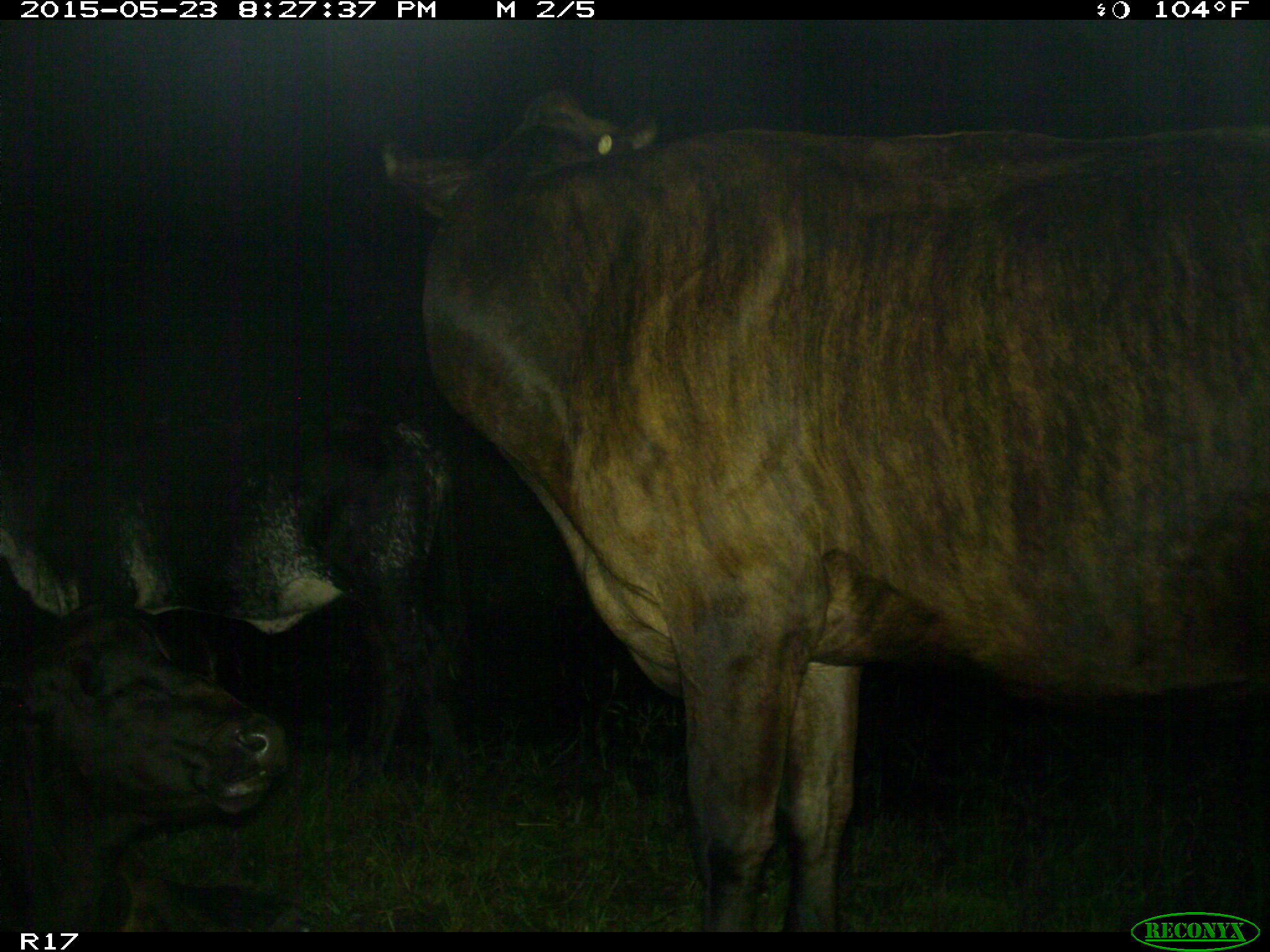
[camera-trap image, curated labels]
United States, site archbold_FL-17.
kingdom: Animalia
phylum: Chordata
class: Mammalia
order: Artiodactyla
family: Bovidae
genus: Bos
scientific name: Bos taurus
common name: domestic cow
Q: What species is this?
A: Bos taurus (domestic cow).